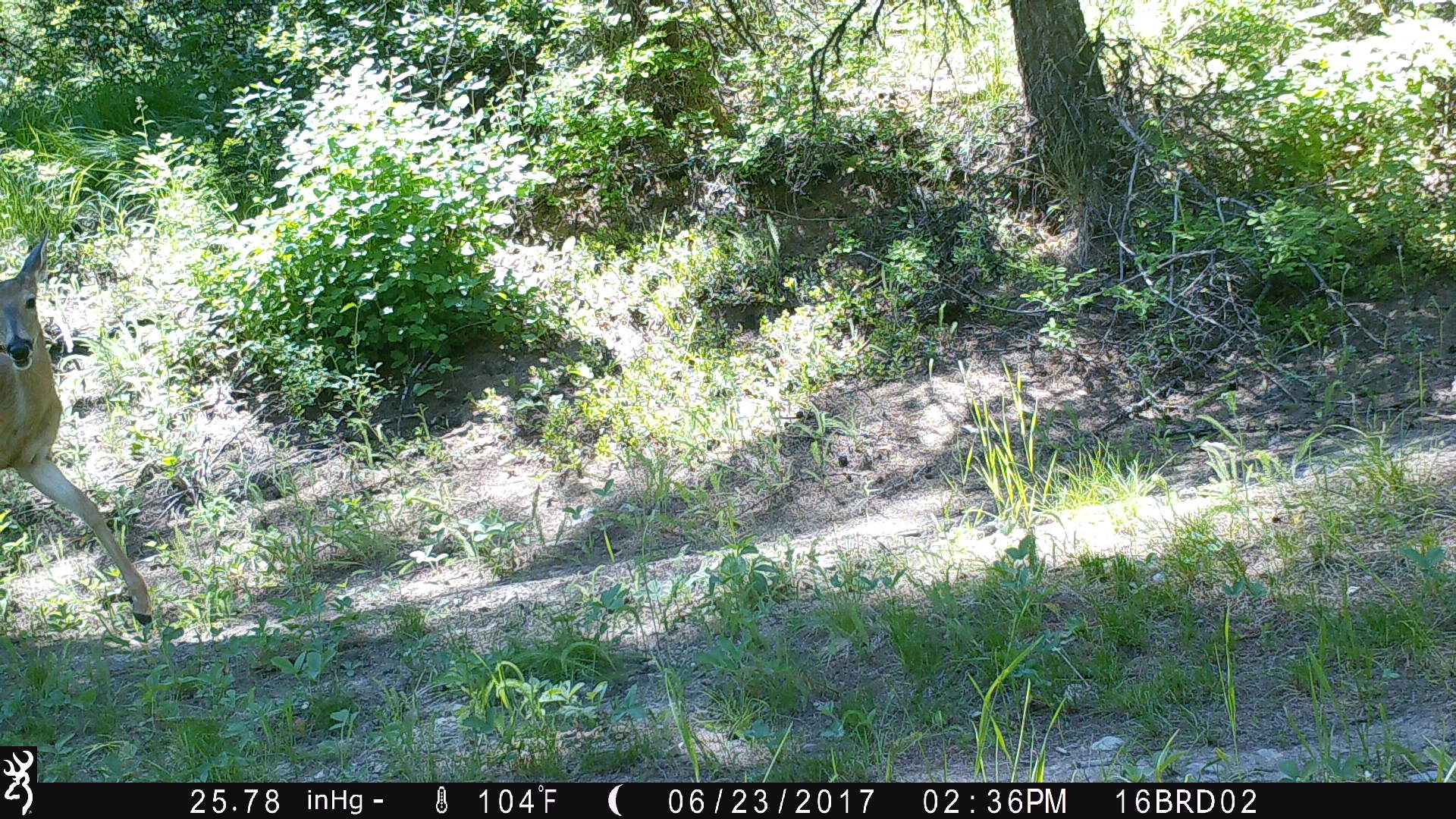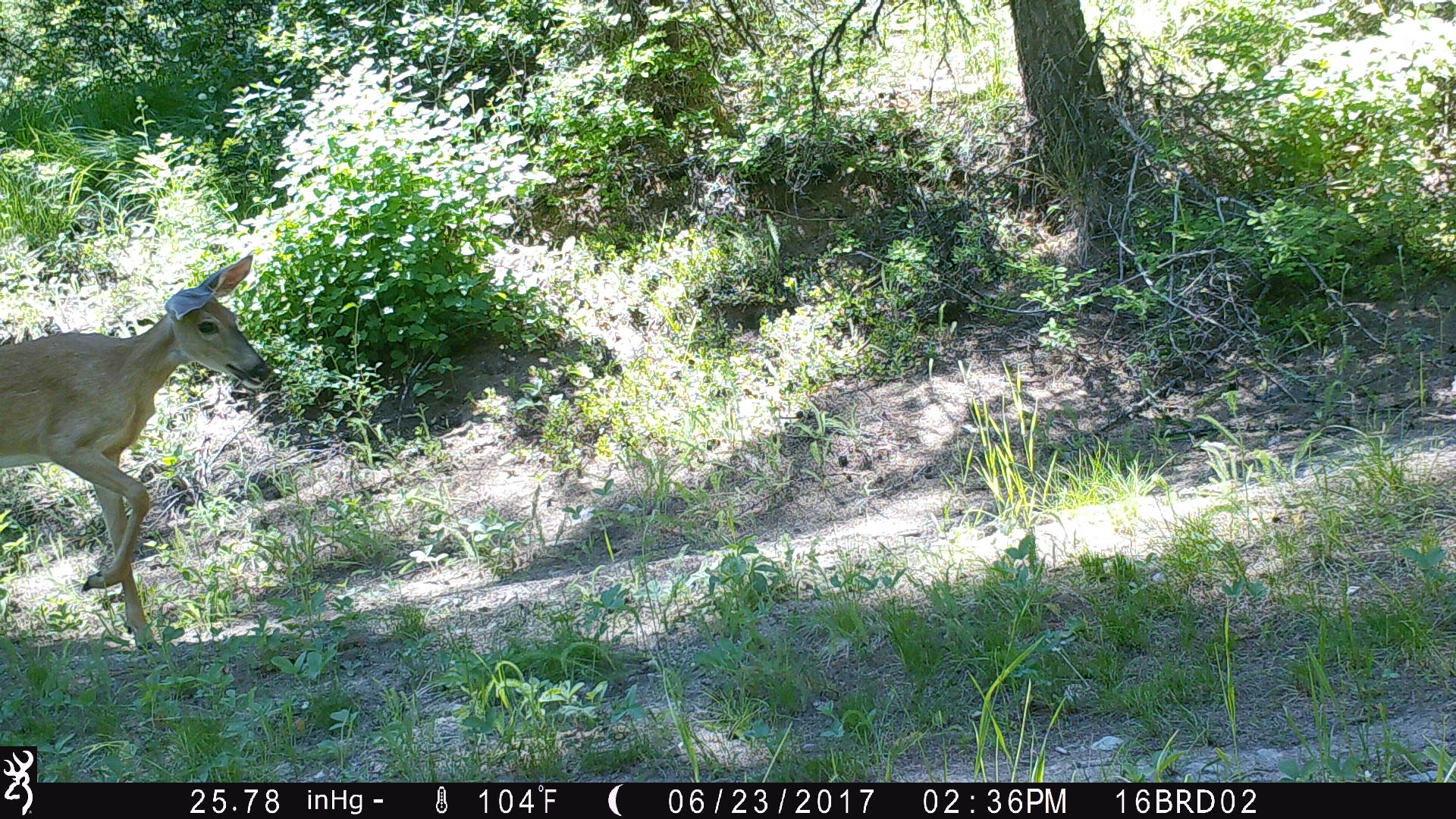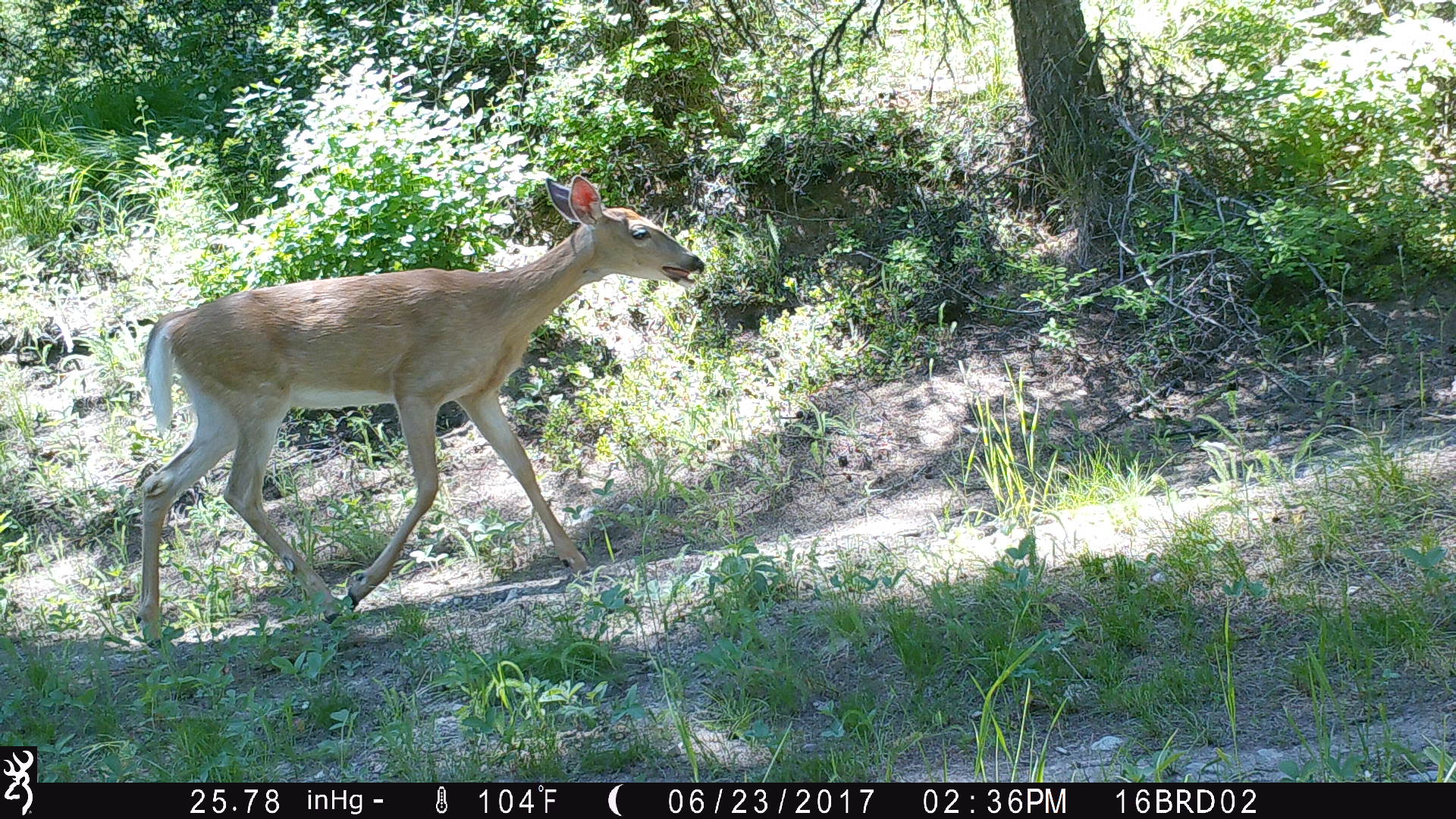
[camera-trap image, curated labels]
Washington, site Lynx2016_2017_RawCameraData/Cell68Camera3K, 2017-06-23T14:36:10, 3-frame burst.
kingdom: Animalia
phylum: Chordata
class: Mammalia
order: Artiodactyla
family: Cervidae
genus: Odocoileus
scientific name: Odocoileus virginianus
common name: white-tailed deer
Odocoileus virginianus (white-tailed deer). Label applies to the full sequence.